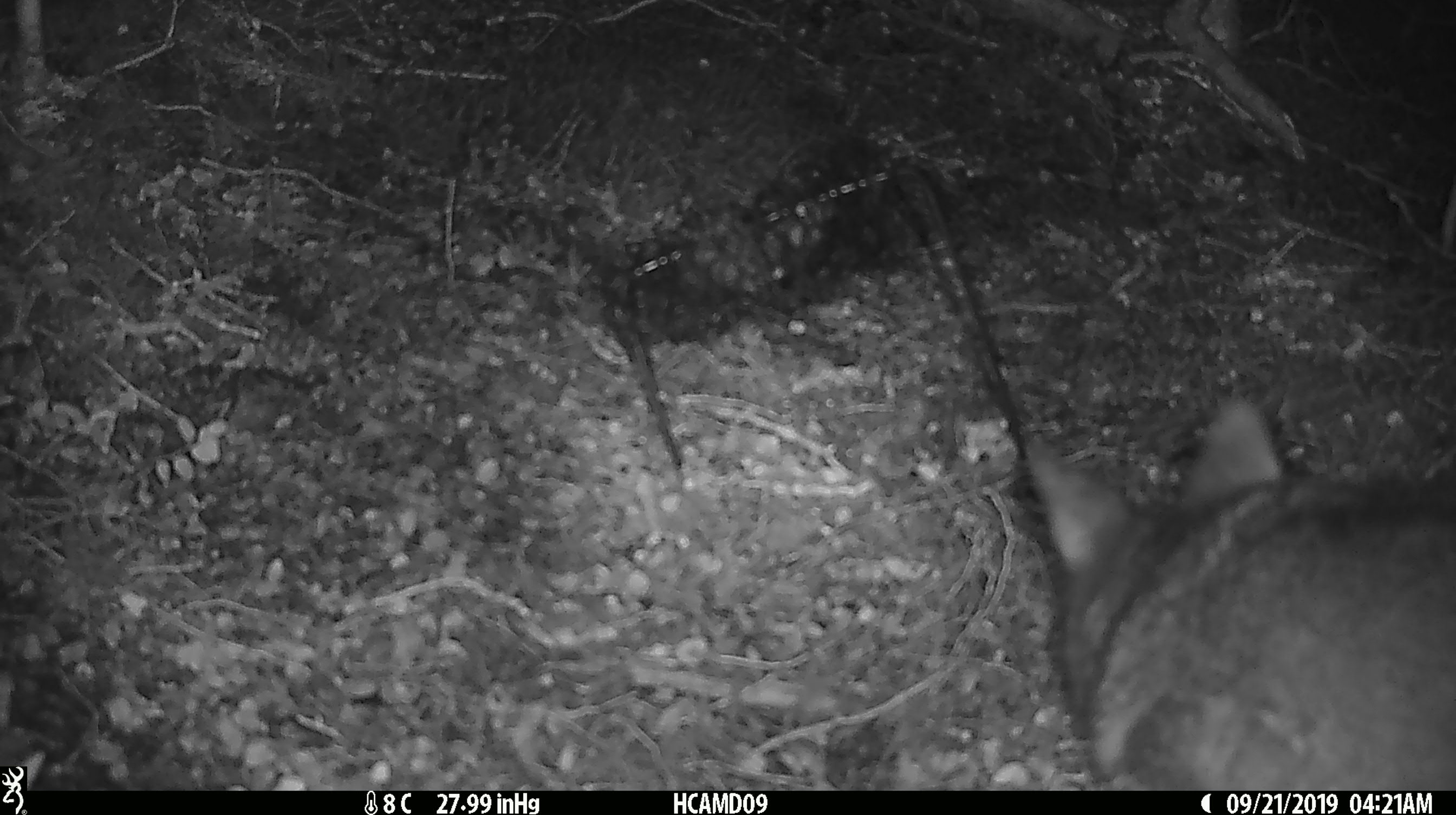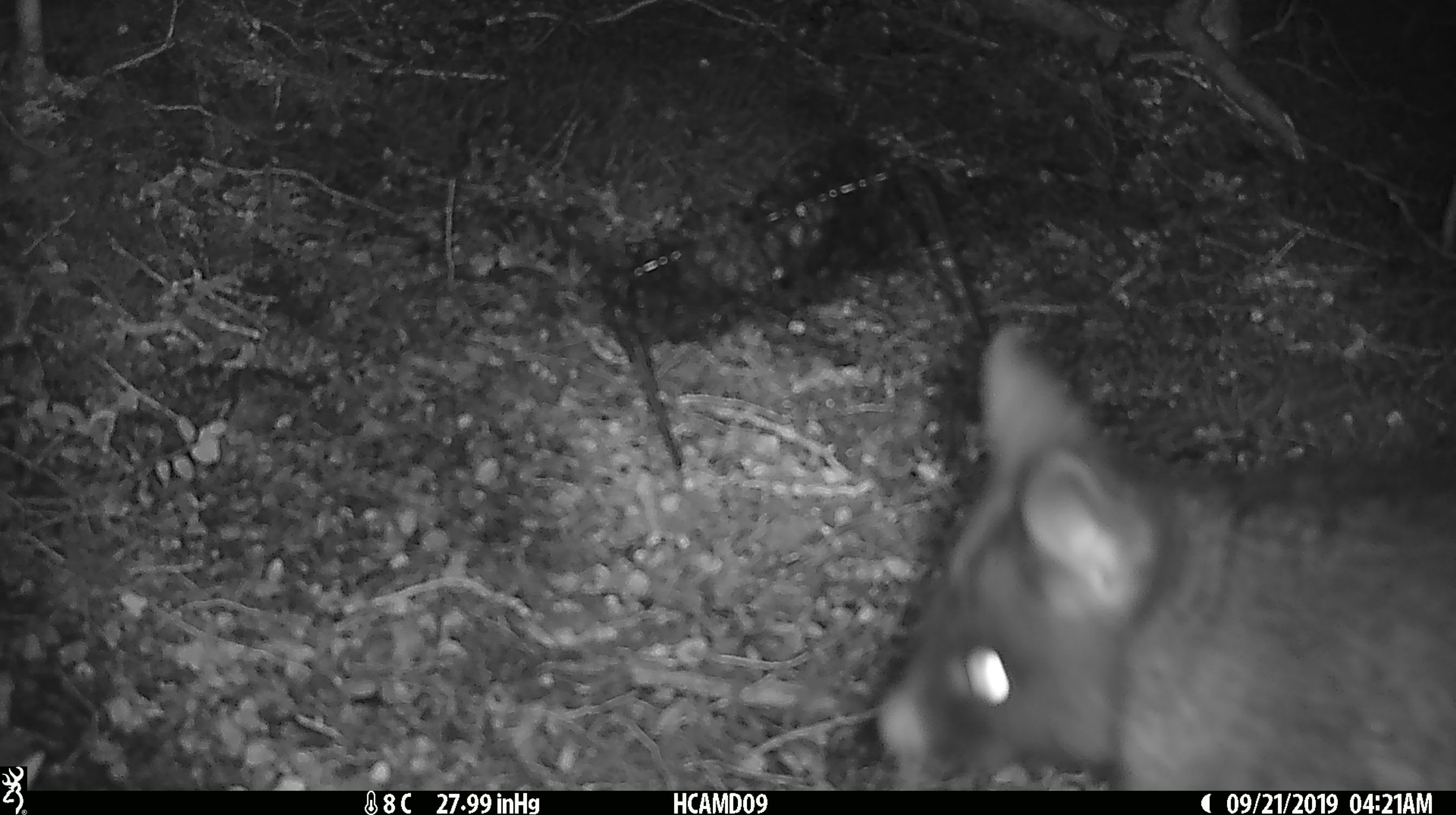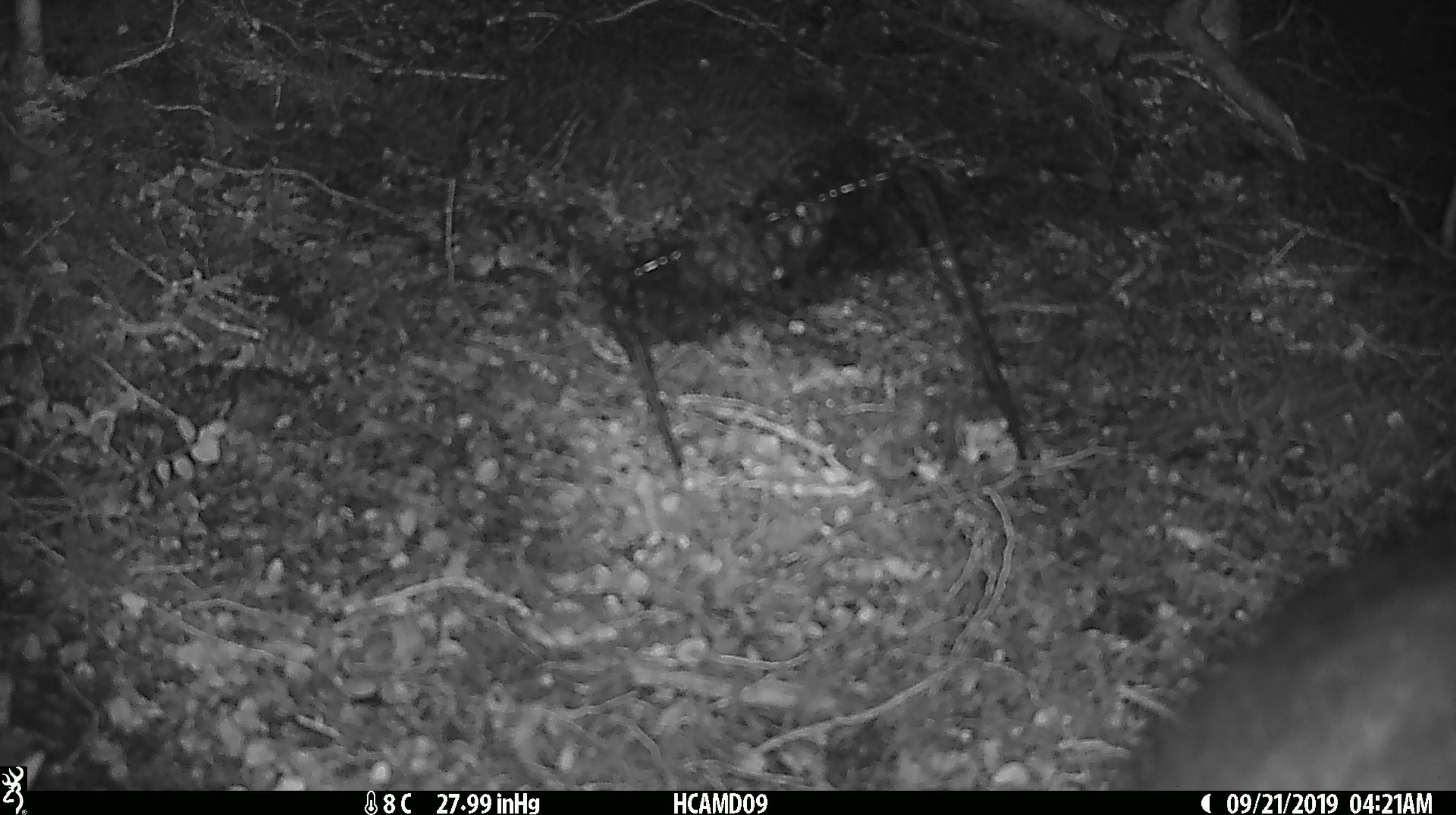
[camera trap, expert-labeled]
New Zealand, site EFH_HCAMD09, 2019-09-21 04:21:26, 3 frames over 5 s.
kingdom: Animalia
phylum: Chordata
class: Mammalia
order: Diprotodontia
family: Phalangeridae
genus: Trichosurus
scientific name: Trichosurus vulpecula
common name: common brushtail possum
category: possum